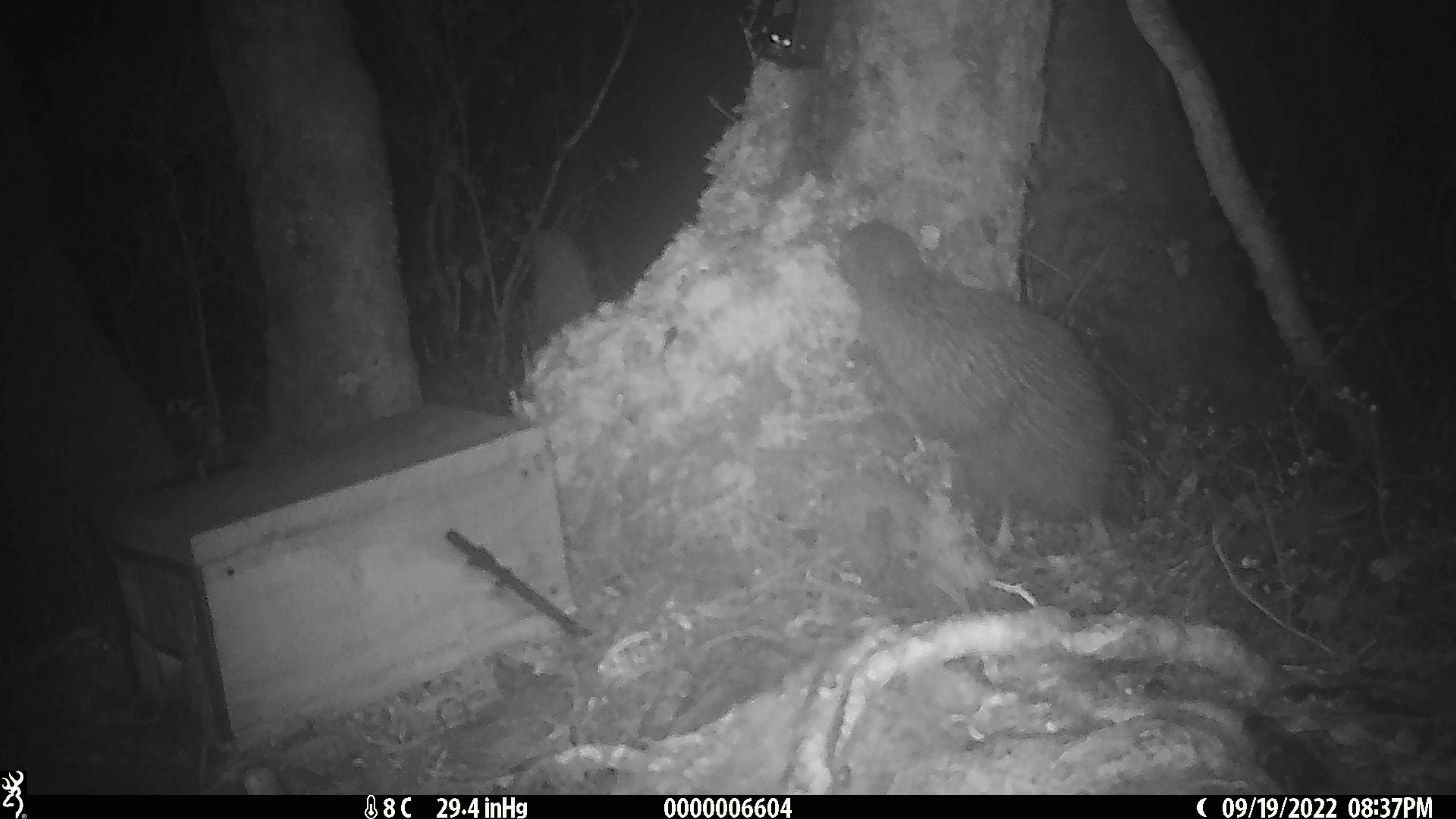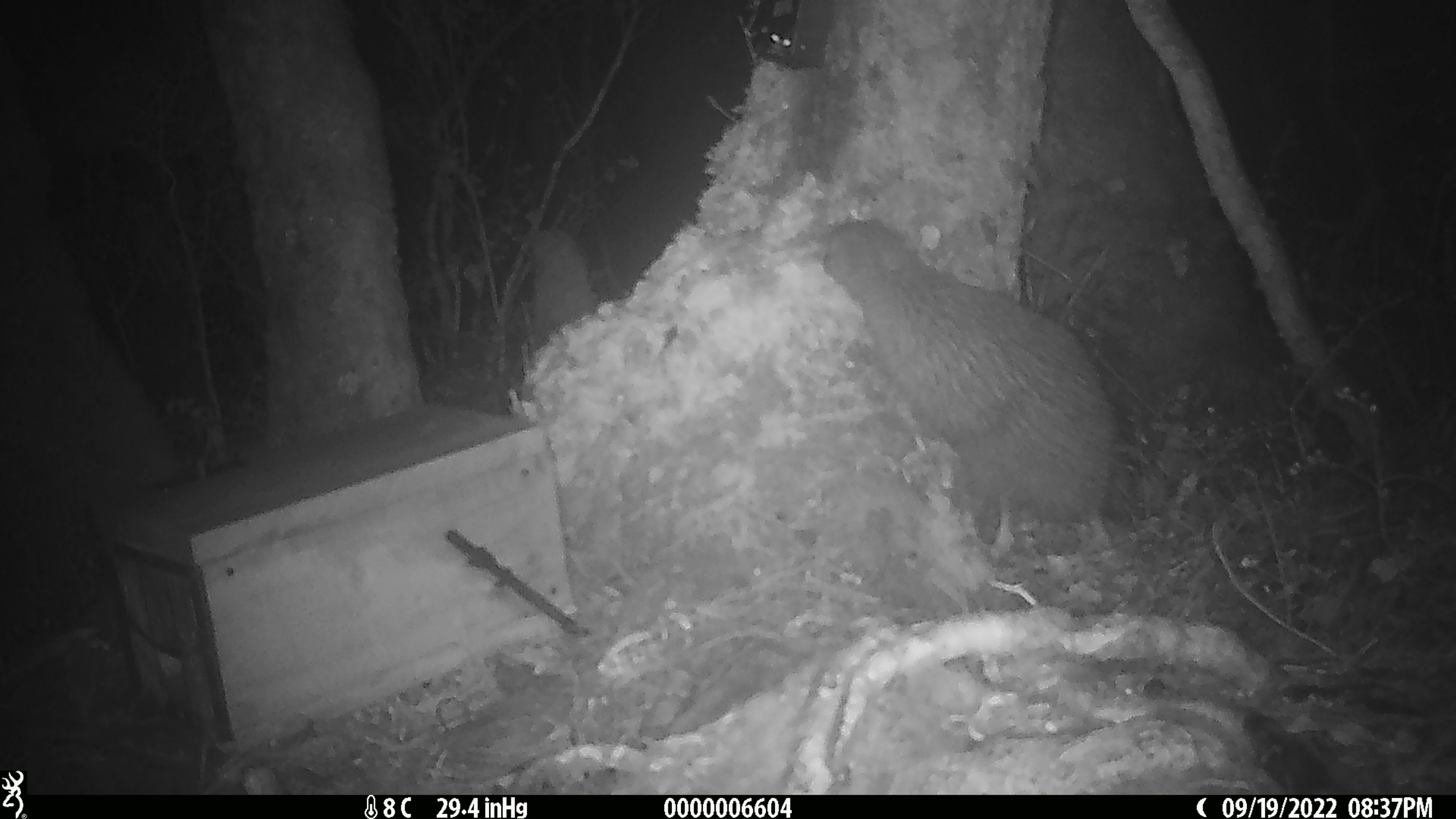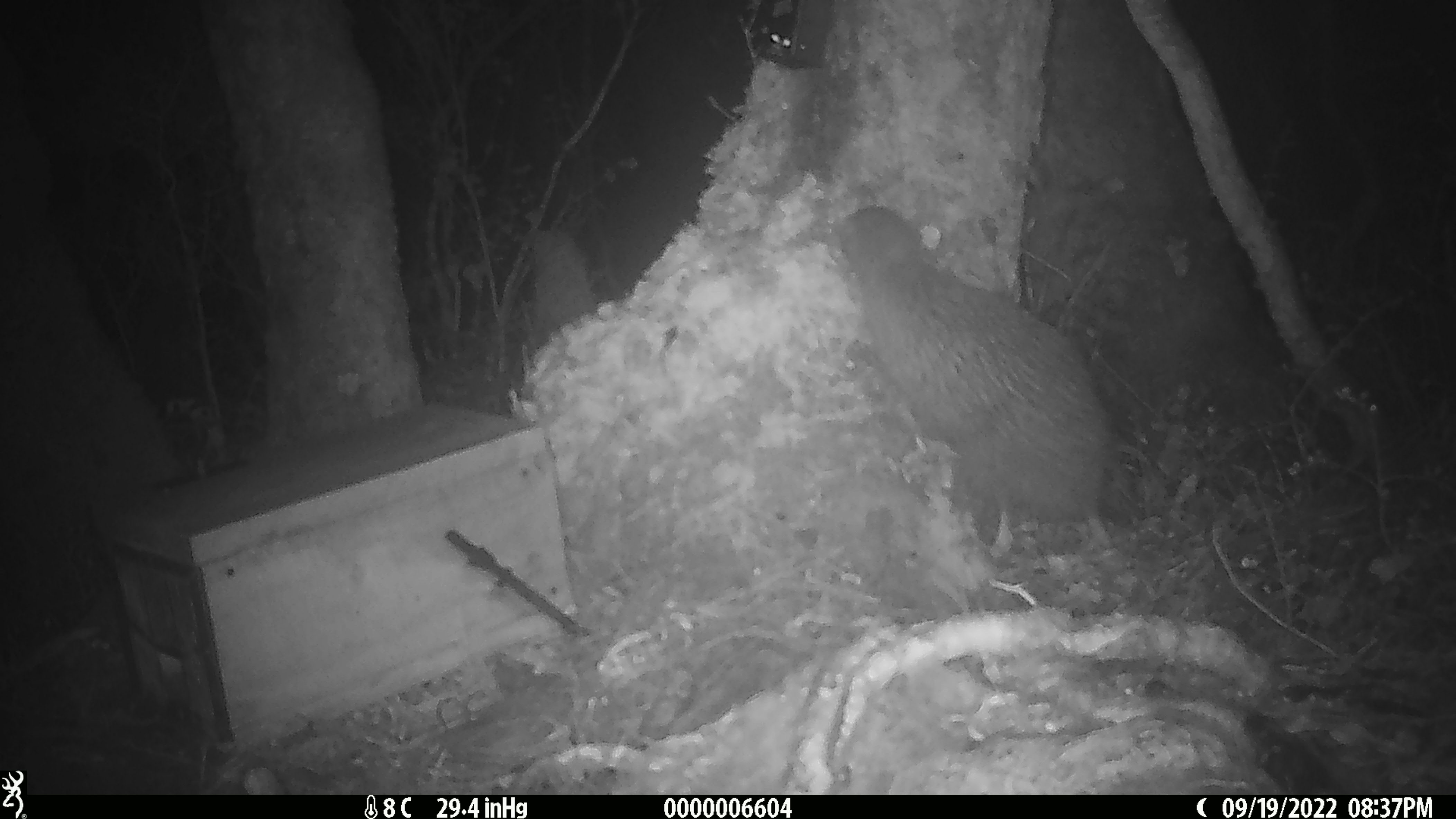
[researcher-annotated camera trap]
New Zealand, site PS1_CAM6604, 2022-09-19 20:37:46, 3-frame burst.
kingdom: Animalia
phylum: Chordata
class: Aves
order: Apterygiformes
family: Apterygidae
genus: Apteryx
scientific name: Apteryx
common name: kiwi